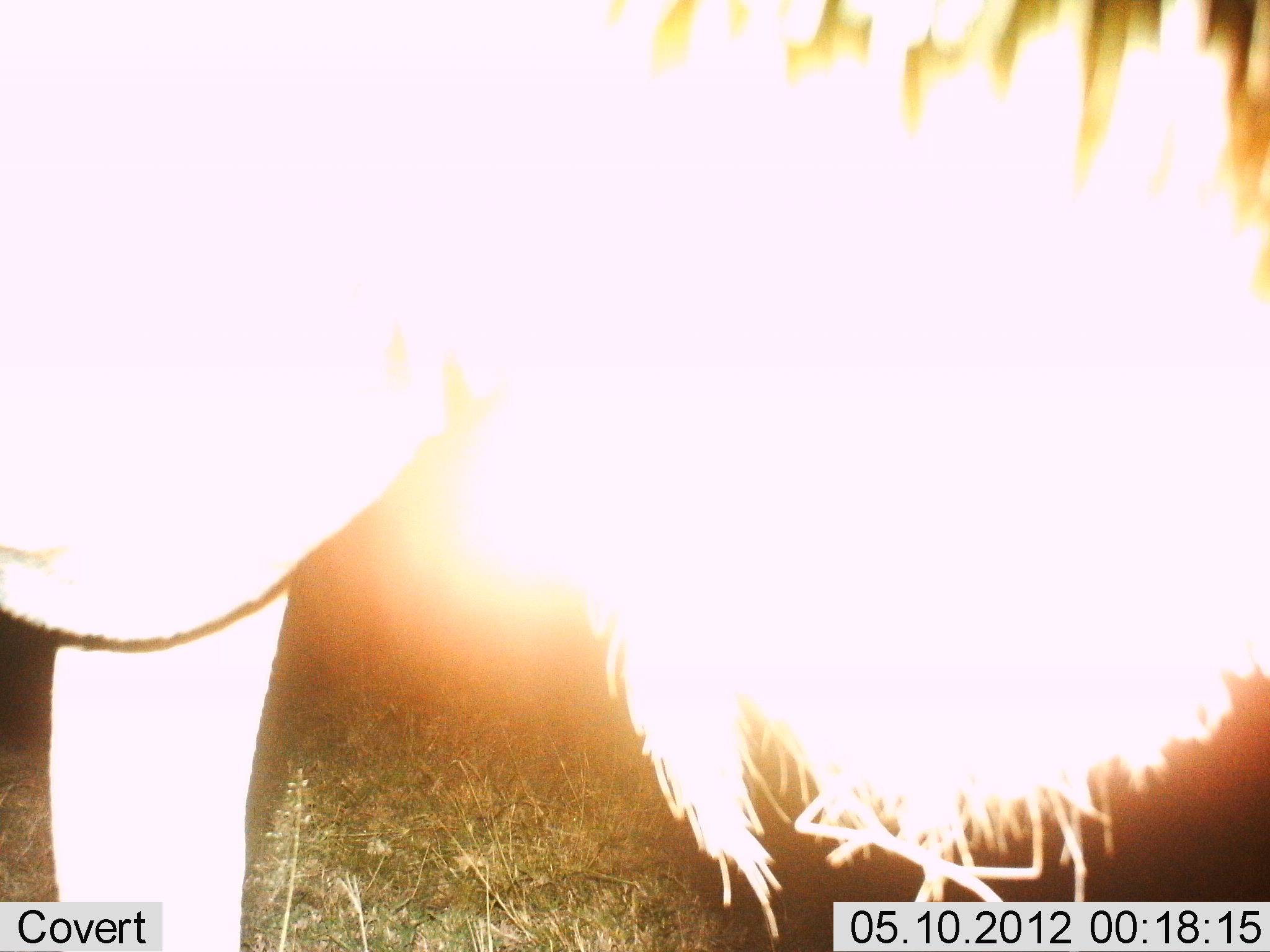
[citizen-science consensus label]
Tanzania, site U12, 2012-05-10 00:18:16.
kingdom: Animalia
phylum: Chordata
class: Mammalia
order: Artiodactyla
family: Bovidae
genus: Connochaetes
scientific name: Connochaetes taurinus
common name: blue wildebeest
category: wildebeest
Wildebeest (blue wildebeest) (Connochaetes taurinus), count 1. Behavior (volunteer vote fractions): standing 100%, resting 0%, moving 0%, interacting 0%. Young present (vote fraction): 0%. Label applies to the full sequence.